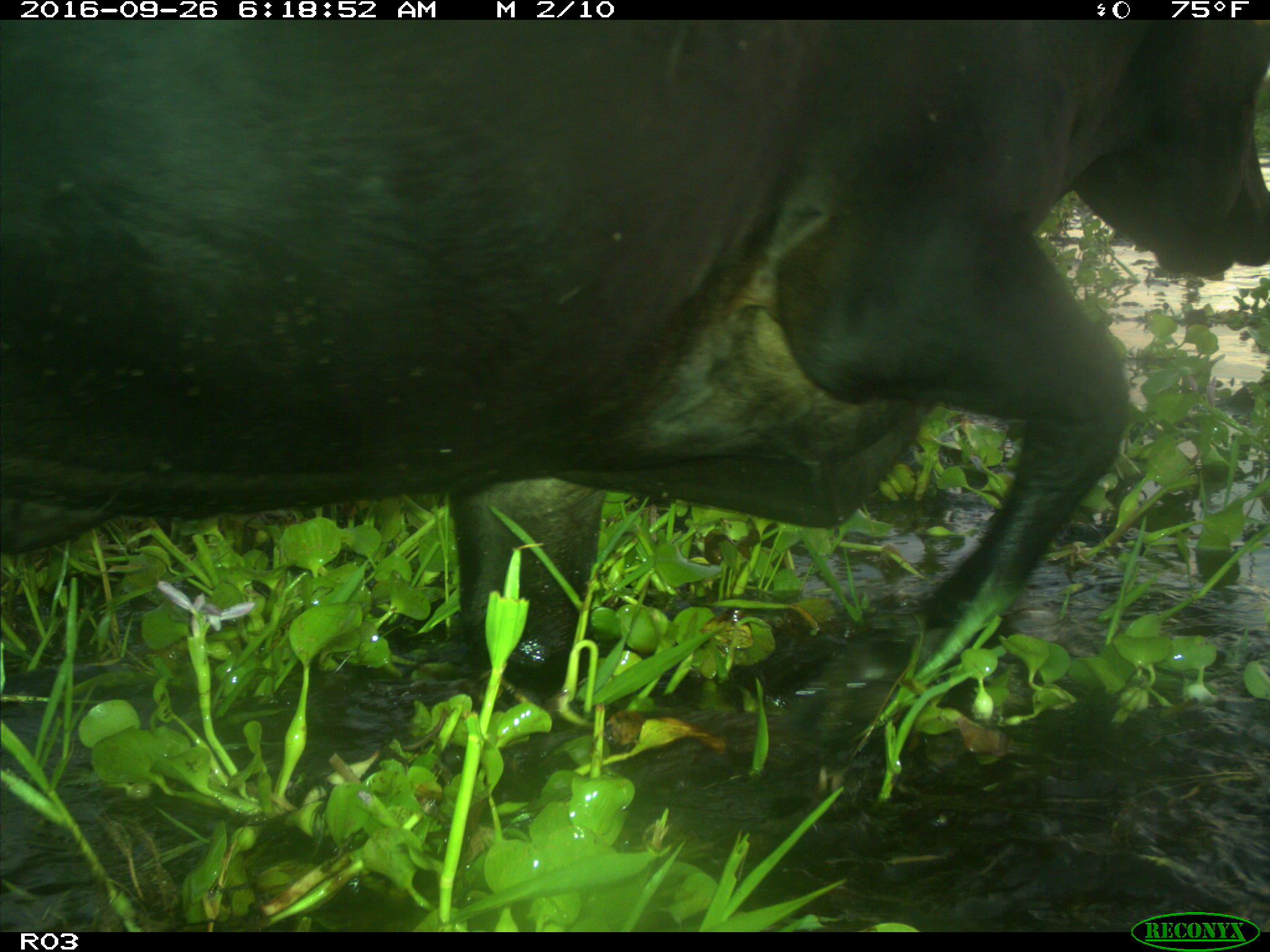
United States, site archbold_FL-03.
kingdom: Animalia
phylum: Chordata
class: Mammalia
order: Artiodactyla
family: Bovidae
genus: Bos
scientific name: Bos taurus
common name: domestic cow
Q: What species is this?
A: Bos taurus (domestic cow).